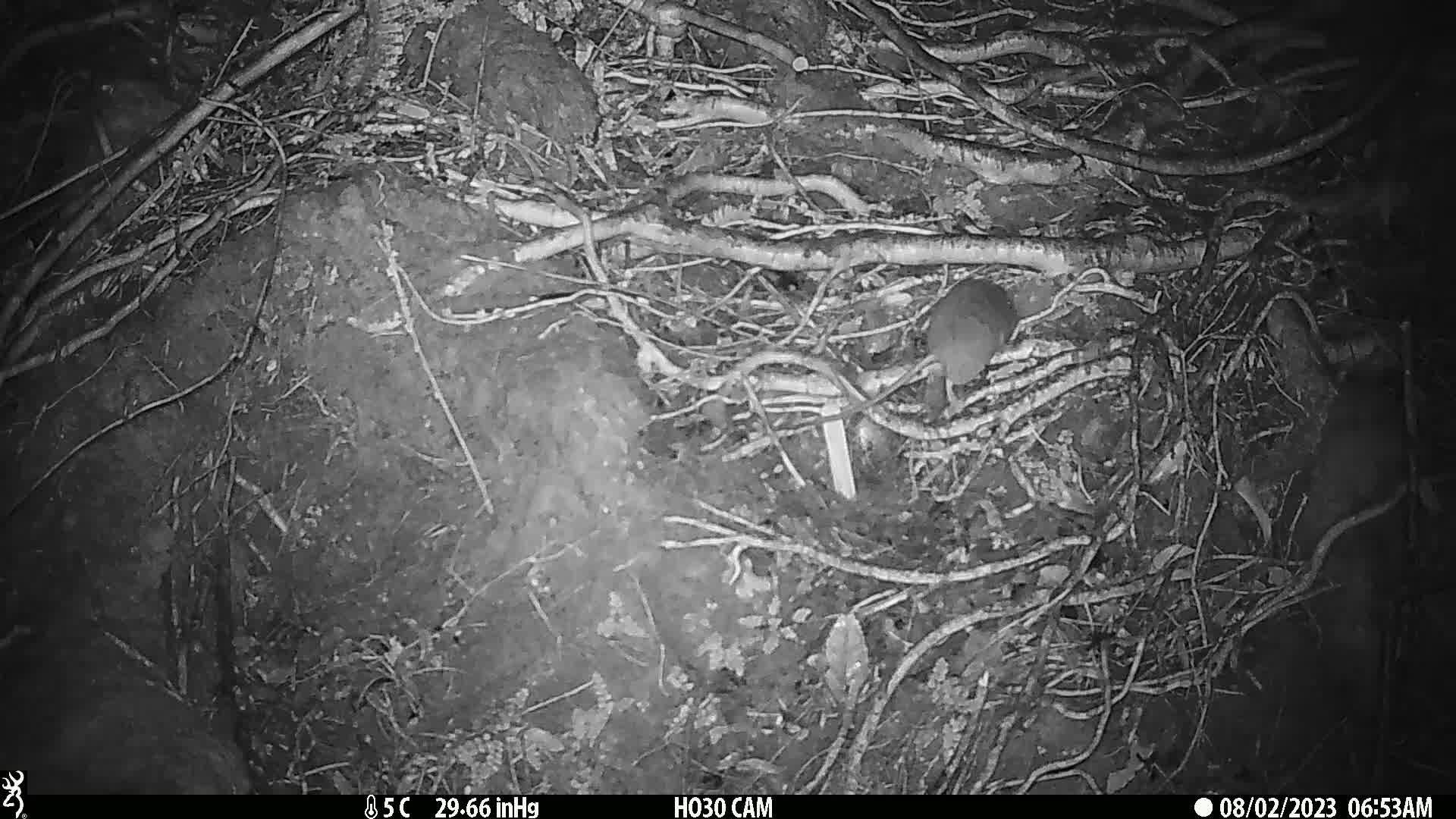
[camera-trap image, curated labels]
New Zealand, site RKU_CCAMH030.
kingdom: Animalia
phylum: Chordata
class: Mammalia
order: Rodentia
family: Muridae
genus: Rattus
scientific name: Rattus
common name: rat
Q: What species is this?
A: Rat (Rattus).